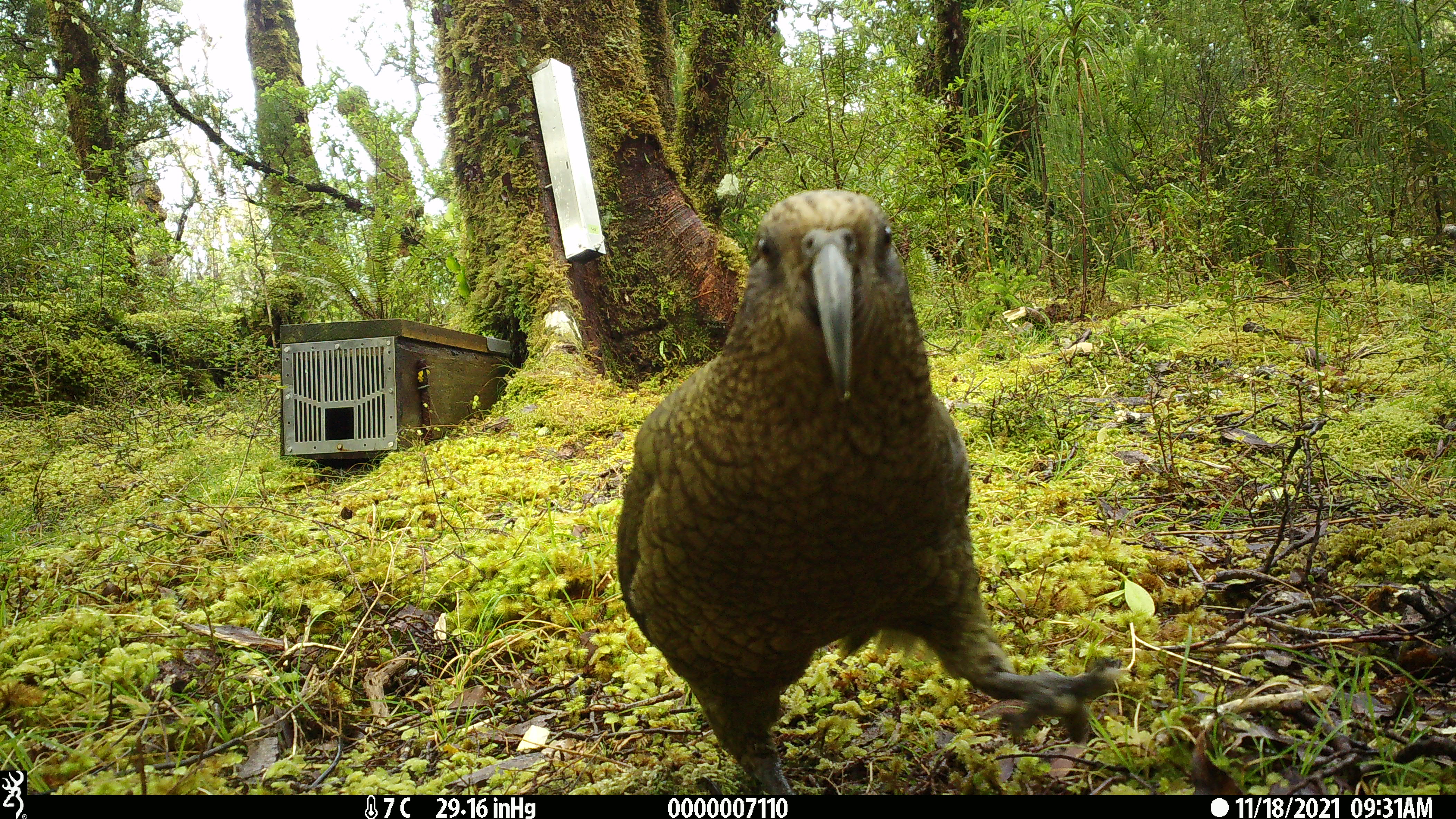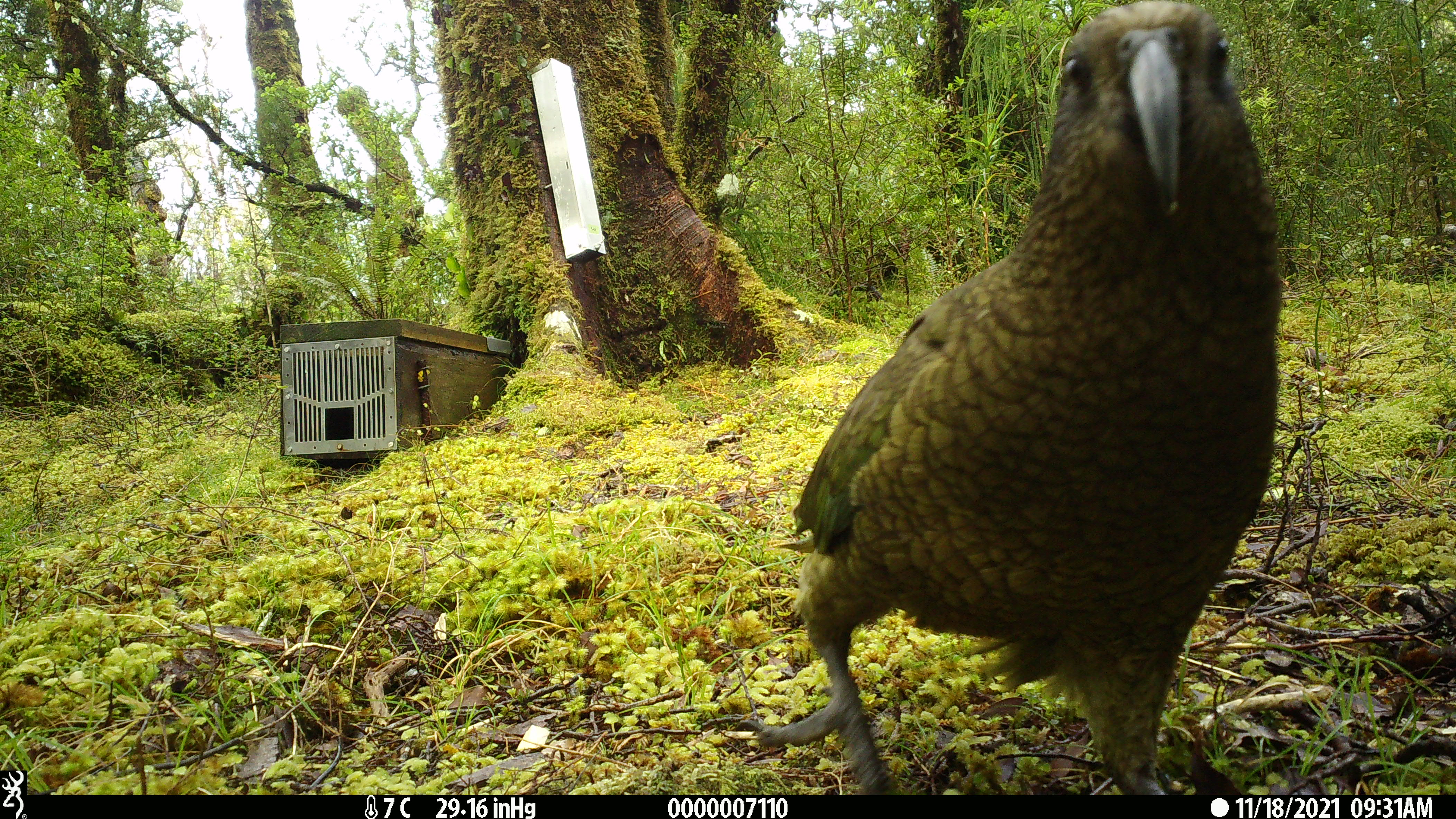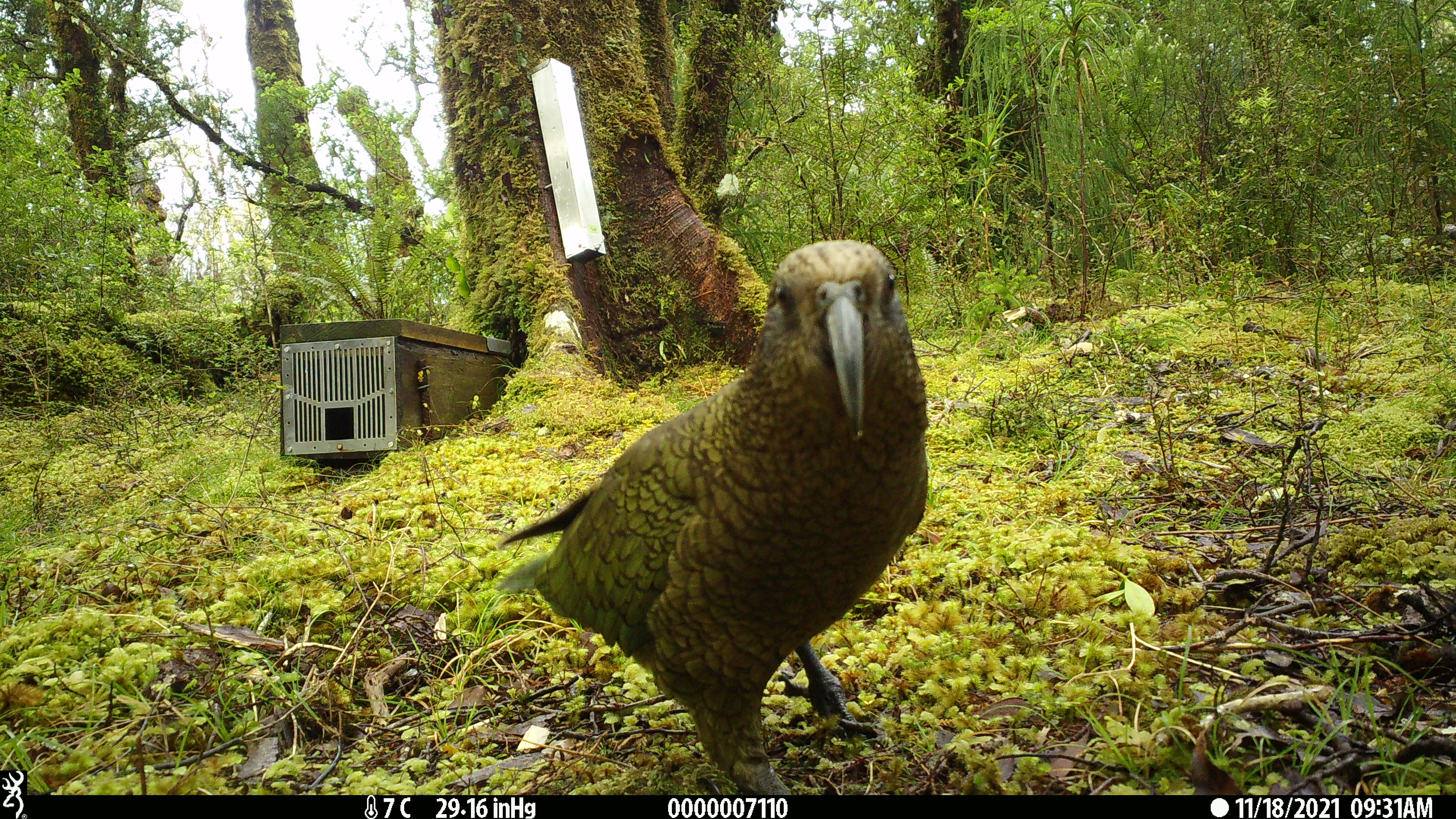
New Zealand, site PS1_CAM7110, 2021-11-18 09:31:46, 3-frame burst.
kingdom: Animalia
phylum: Chordata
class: Aves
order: Psittaciformes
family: Strigopidae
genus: Nestor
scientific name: Nestor notabilis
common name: kea